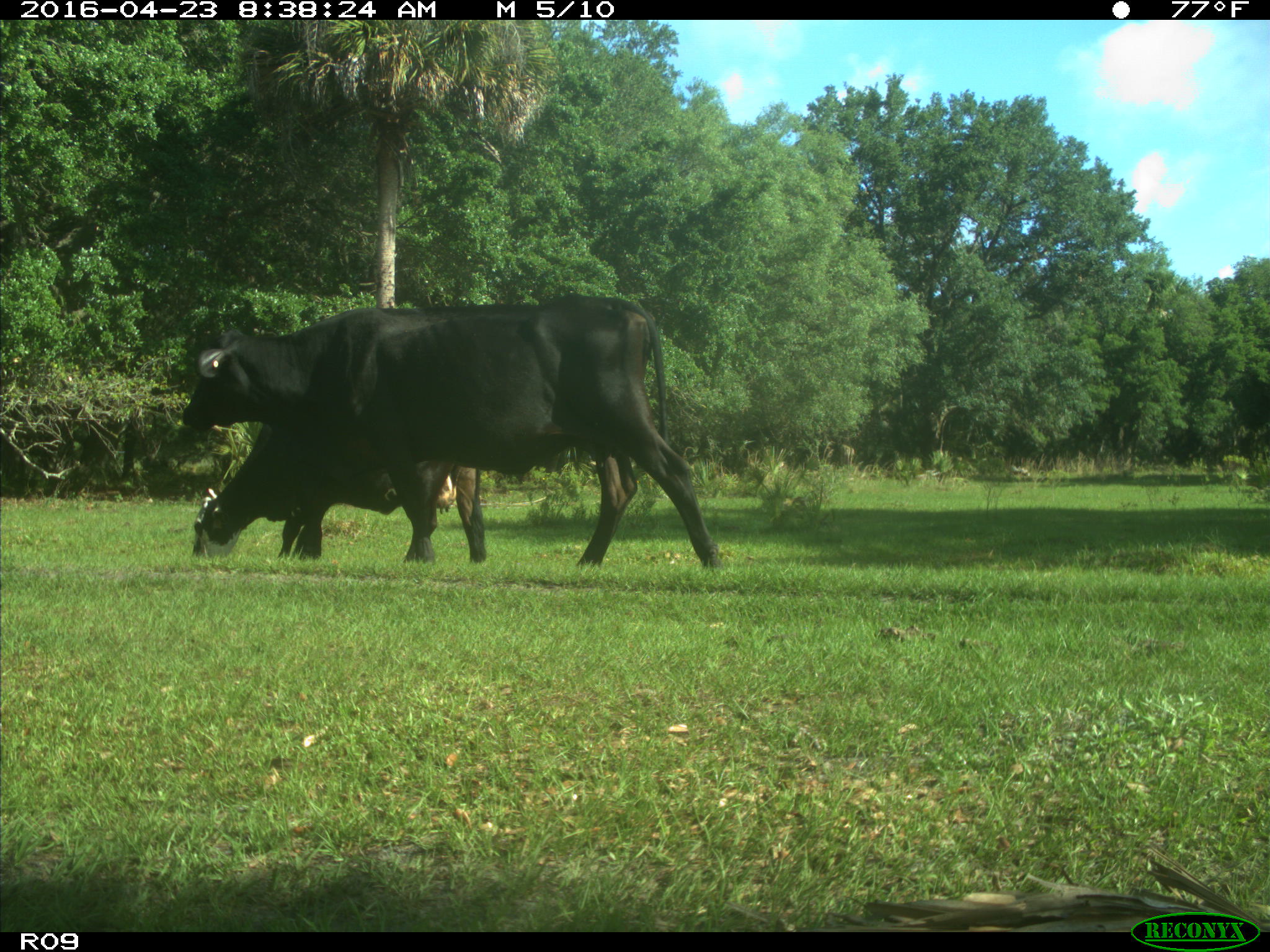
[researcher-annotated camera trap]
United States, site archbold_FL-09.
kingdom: Animalia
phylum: Chordata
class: Mammalia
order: Artiodactyla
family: Bovidae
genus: Bos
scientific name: Bos taurus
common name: domestic cow